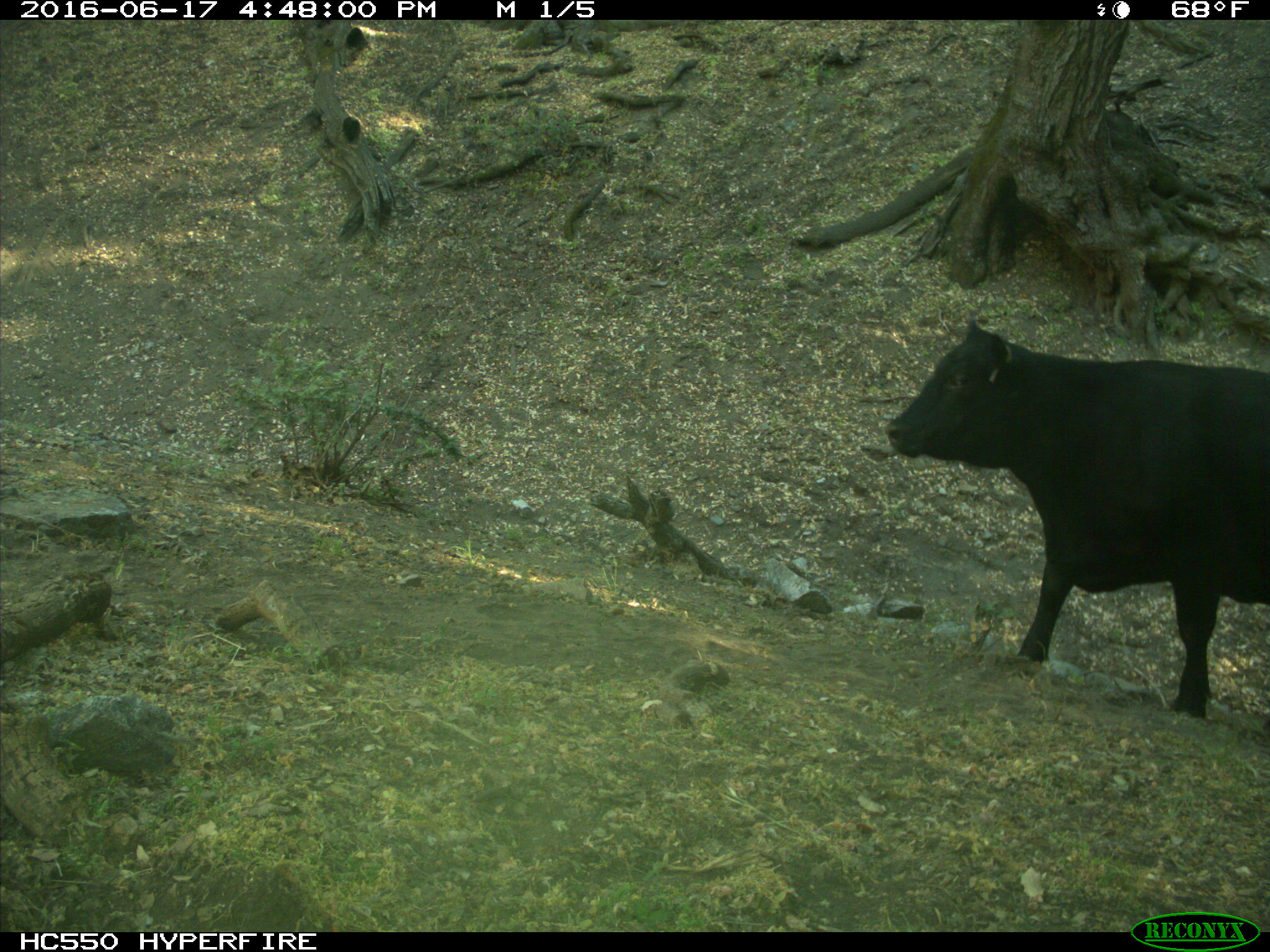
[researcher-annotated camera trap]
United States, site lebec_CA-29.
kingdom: Animalia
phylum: Chordata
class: Mammalia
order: Artiodactyla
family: Bovidae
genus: Bos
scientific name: Bos taurus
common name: domestic cow